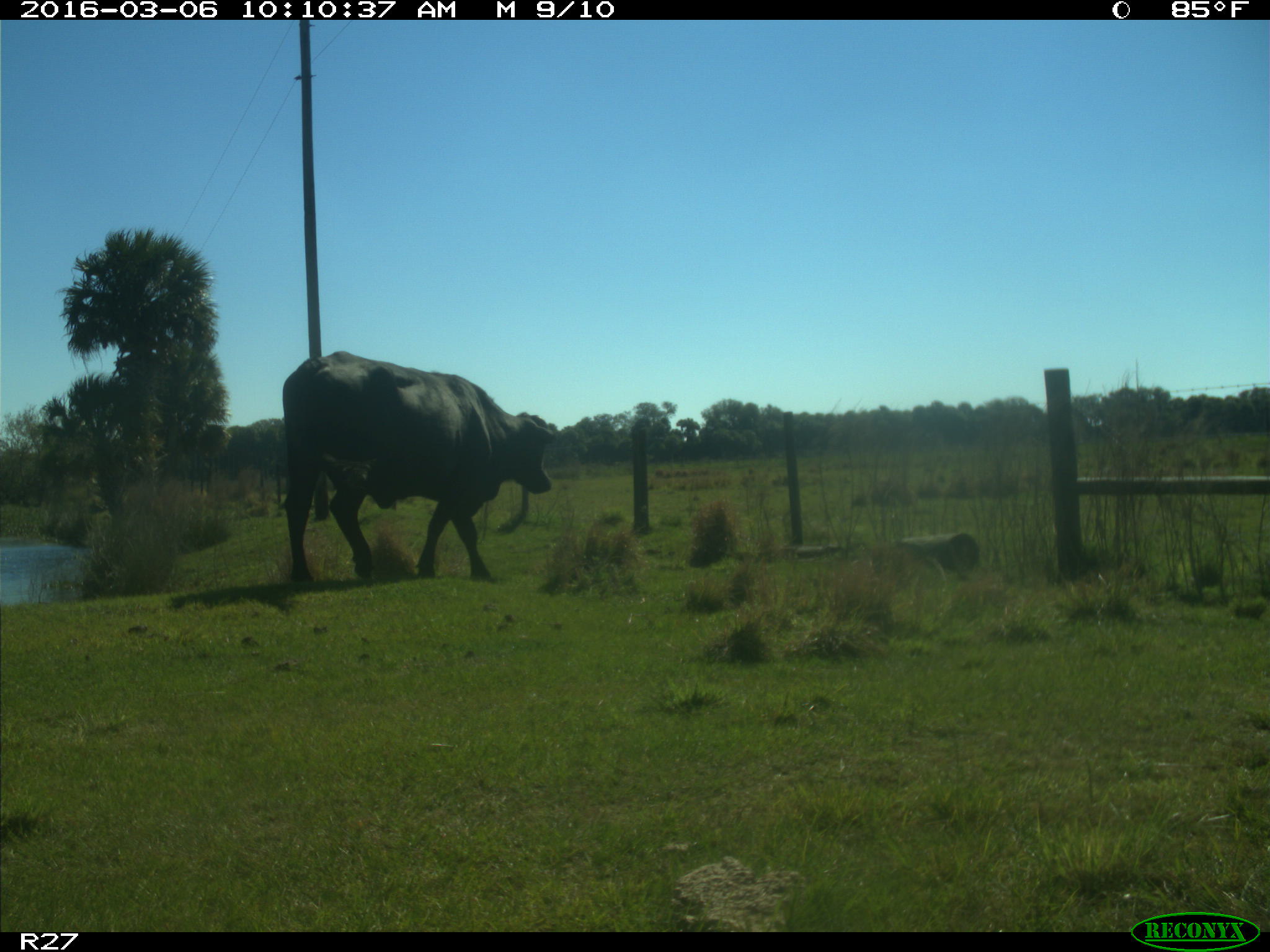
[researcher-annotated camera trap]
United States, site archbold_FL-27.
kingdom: Animalia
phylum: Chordata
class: Mammalia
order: Artiodactyla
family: Bovidae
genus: Bos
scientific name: Bos taurus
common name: domestic cow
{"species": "Bos taurus (domestic cow)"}